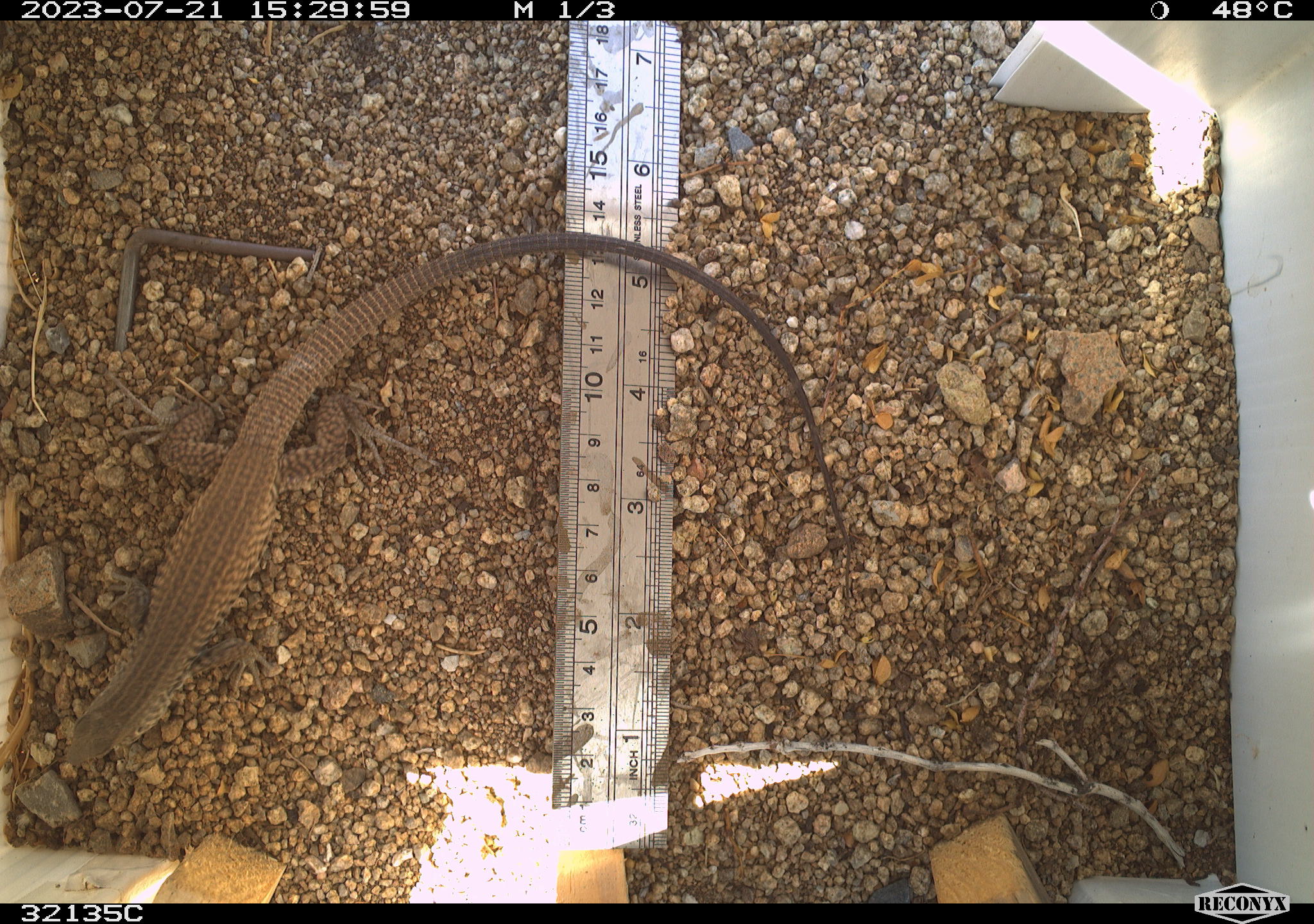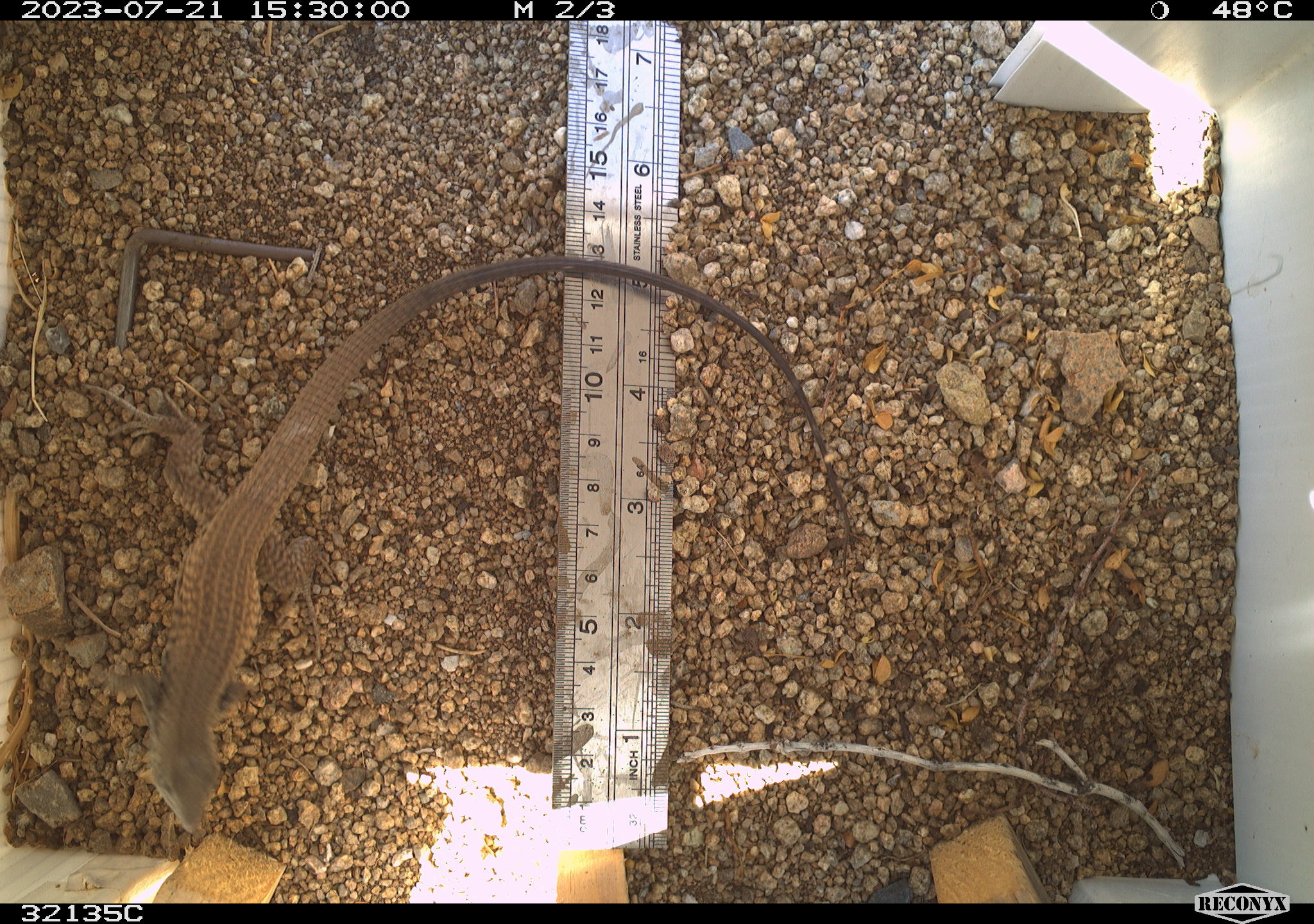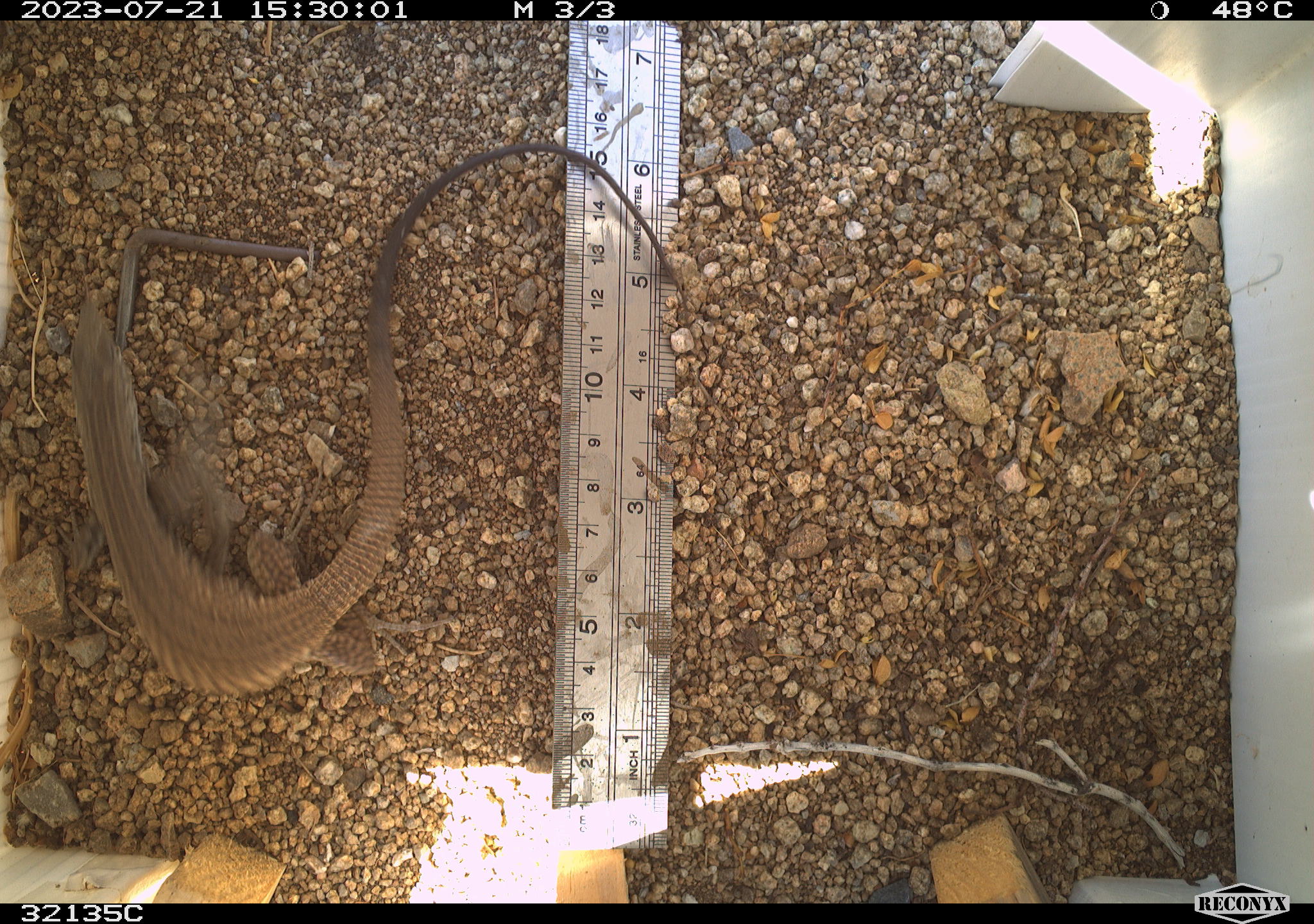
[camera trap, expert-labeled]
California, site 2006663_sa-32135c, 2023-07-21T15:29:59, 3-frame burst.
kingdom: Animalia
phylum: Chordata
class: Reptilia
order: Squamata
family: Teiidae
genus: Aspidoscelis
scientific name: Aspidoscelis tigris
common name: western whiptail